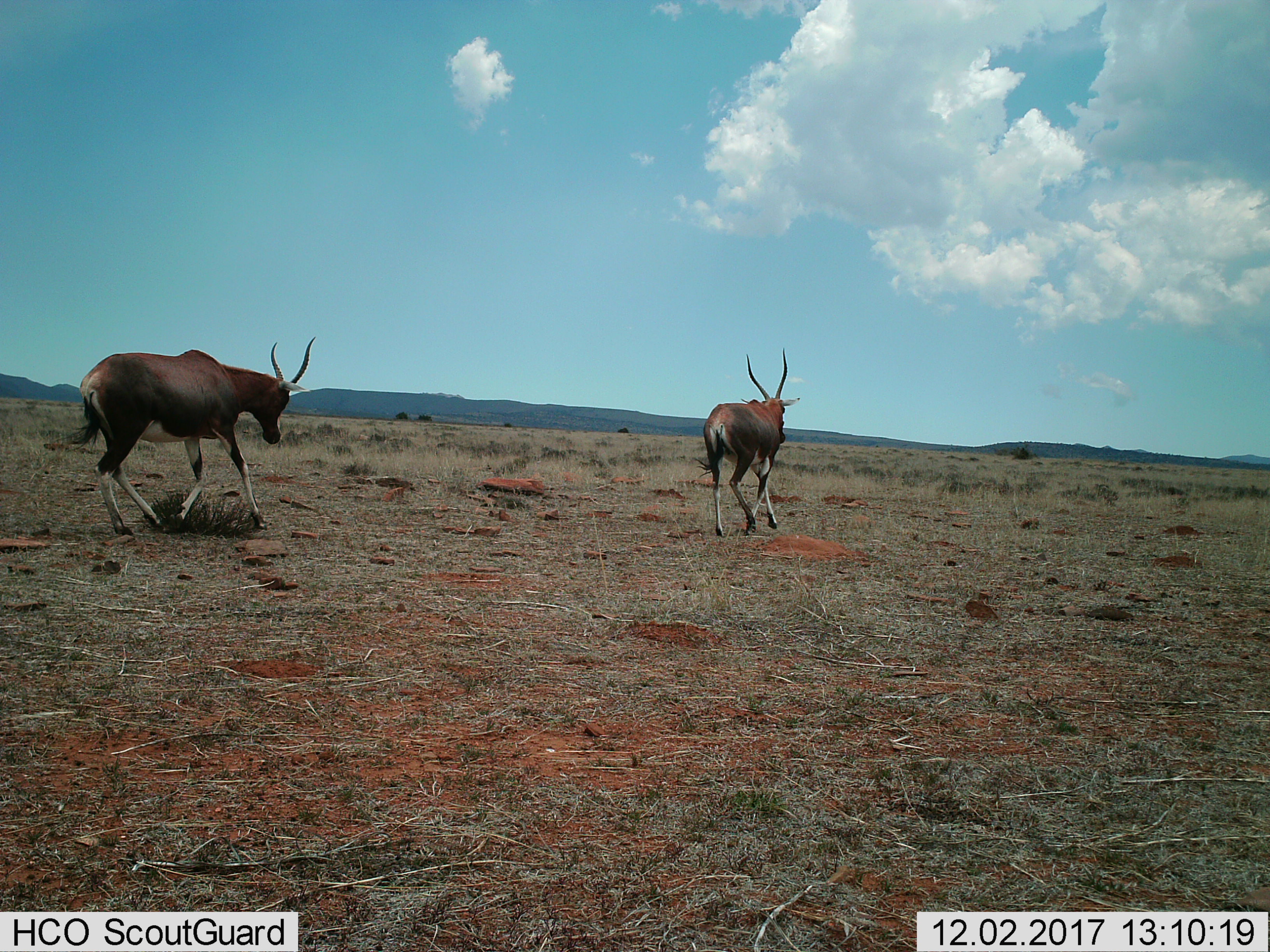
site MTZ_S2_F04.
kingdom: Animalia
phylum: Chordata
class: Mammalia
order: Artiodactyla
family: Bovidae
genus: Damaliscus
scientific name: Damaliscus pygargus phillipsi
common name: blesbok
Blesbok (Damaliscus pygargus phillipsi), count 2. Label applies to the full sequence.